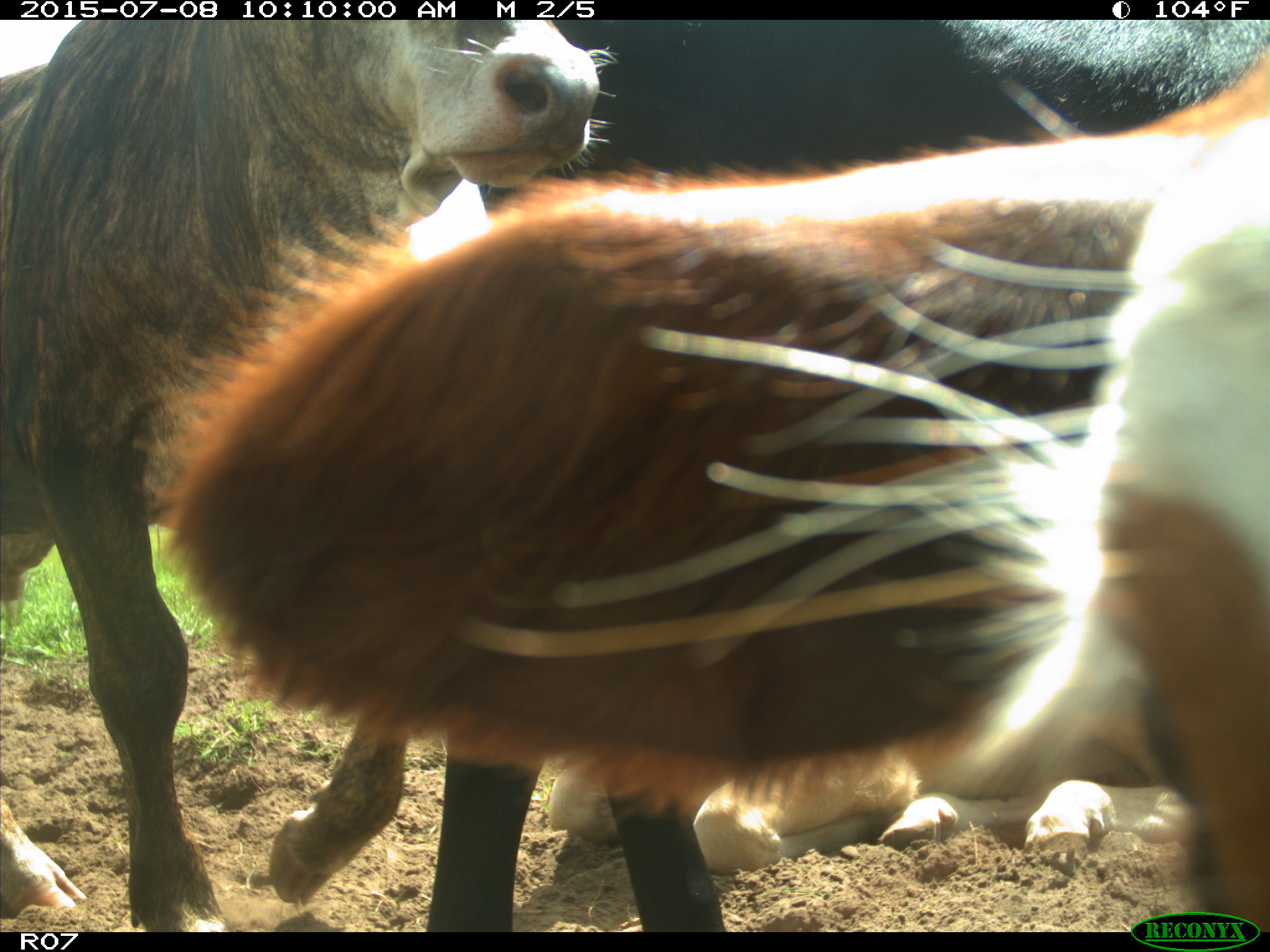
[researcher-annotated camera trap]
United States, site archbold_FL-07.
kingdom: Animalia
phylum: Chordata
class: Mammalia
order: Artiodactyla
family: Bovidae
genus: Bos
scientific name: Bos taurus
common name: domestic cow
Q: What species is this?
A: Bos taurus (domestic cow).